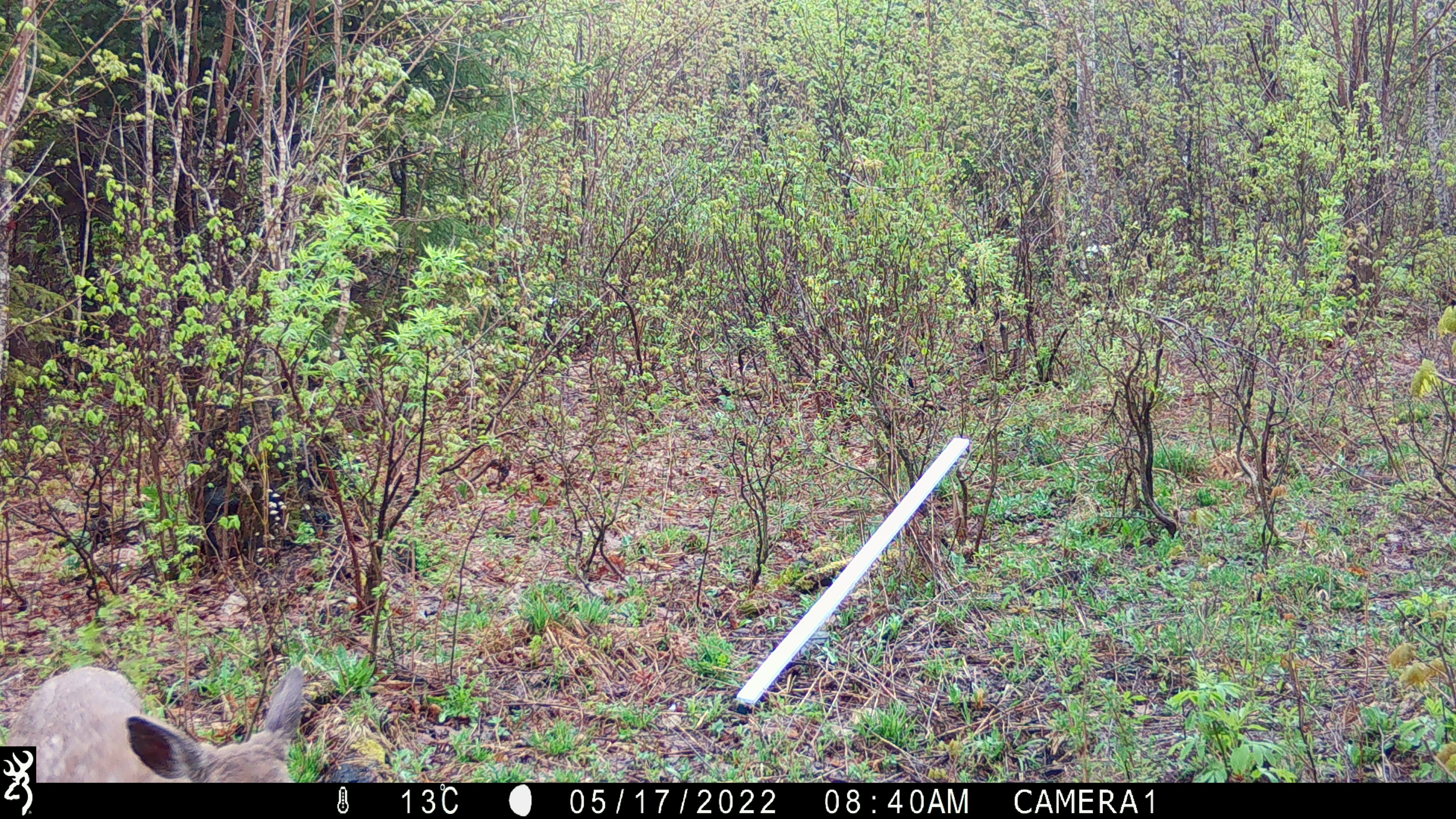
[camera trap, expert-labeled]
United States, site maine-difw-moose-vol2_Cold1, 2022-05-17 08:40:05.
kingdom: Animalia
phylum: Chordata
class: Mammalia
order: Artiodactyla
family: Cervidae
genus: Odocoileus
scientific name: Odocoileus virginianus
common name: white-tailed deer